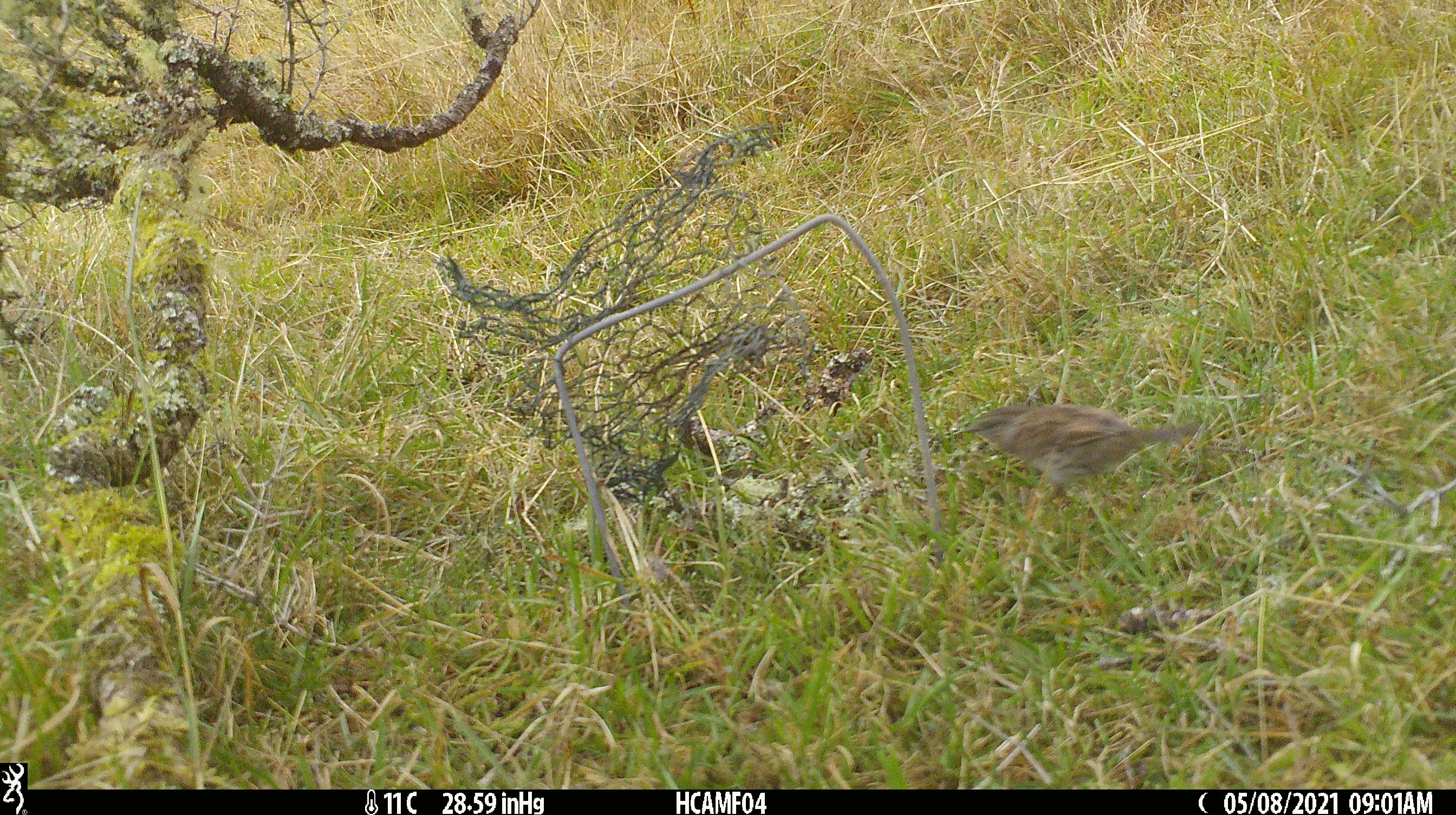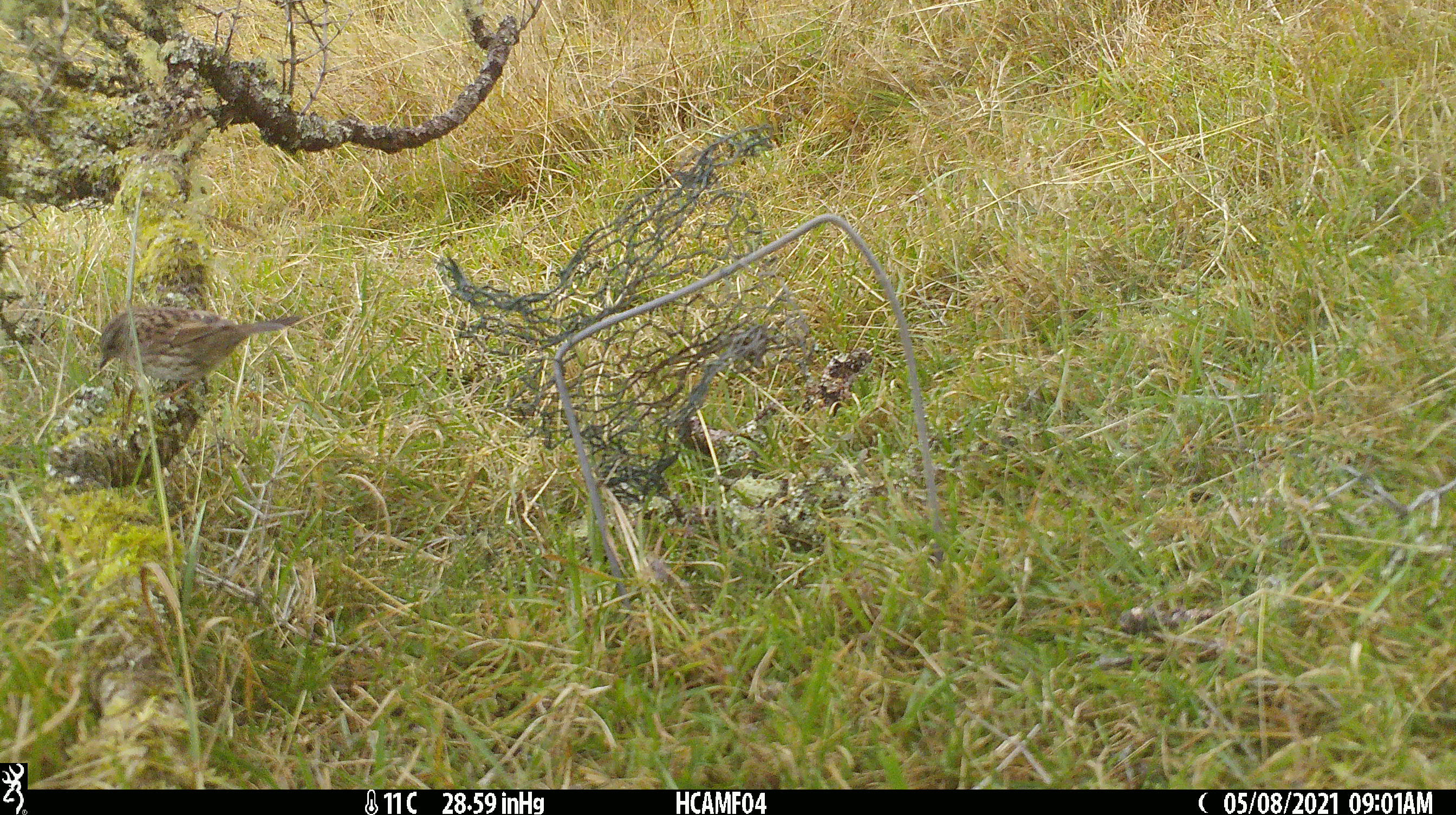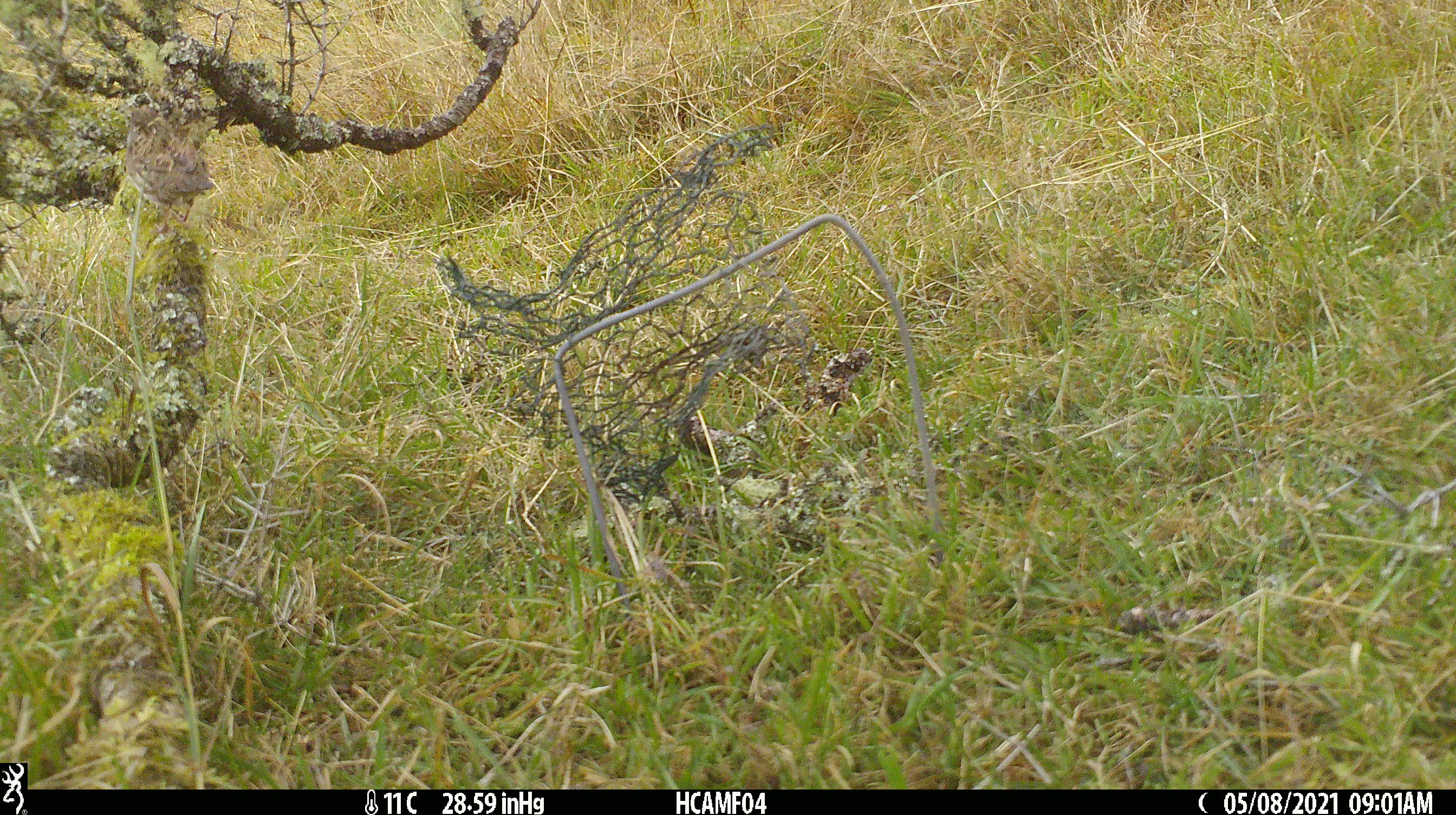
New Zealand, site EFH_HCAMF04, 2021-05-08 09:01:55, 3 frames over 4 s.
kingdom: Animalia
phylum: Chordata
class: Aves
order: Passeriformes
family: Prunellidae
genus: Prunella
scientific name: Prunella modularis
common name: dunnock